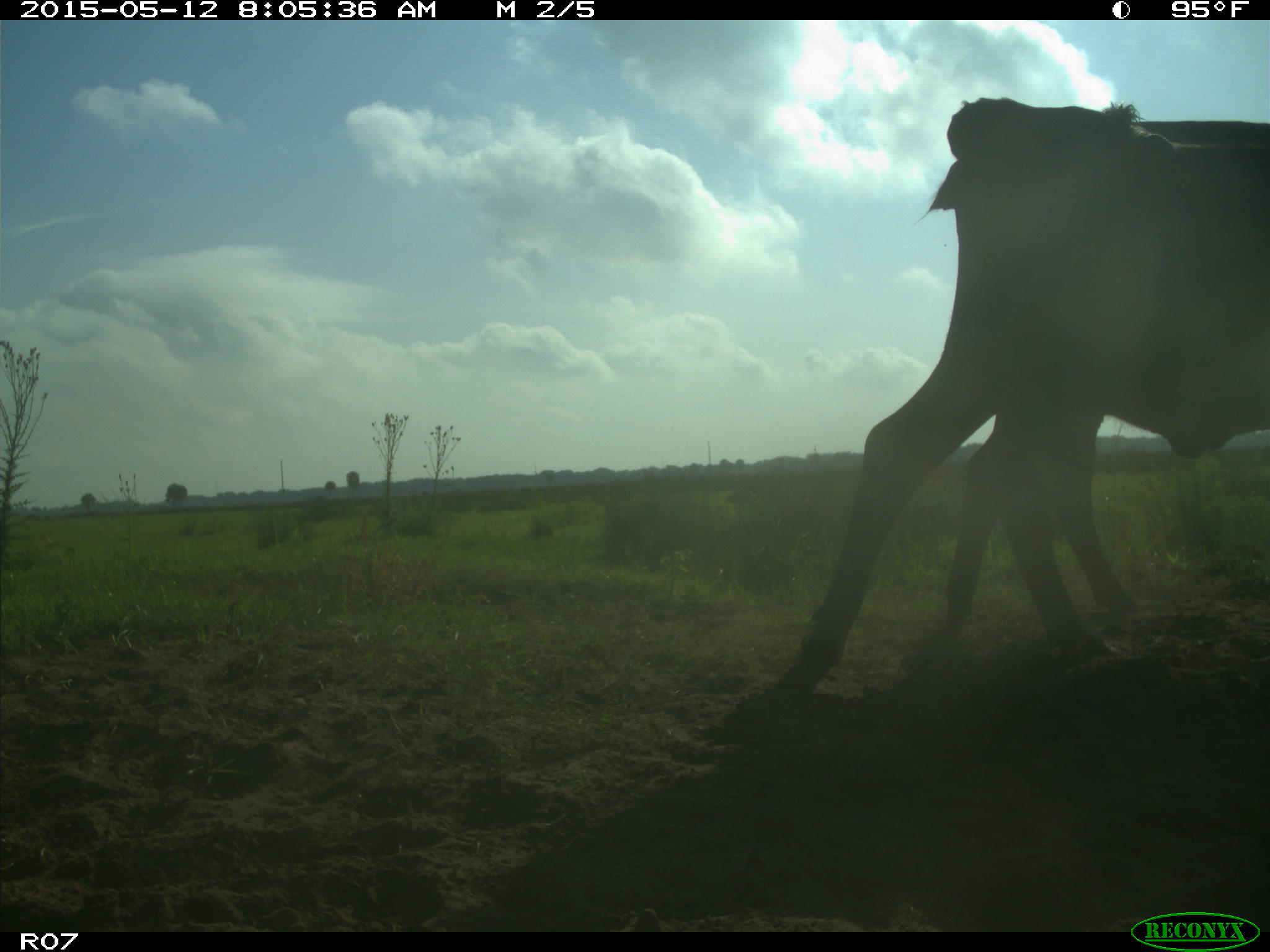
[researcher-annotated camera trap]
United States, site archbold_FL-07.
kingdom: Animalia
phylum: Chordata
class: Mammalia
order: Artiodactyla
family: Bovidae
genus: Bos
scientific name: Bos taurus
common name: domestic cow